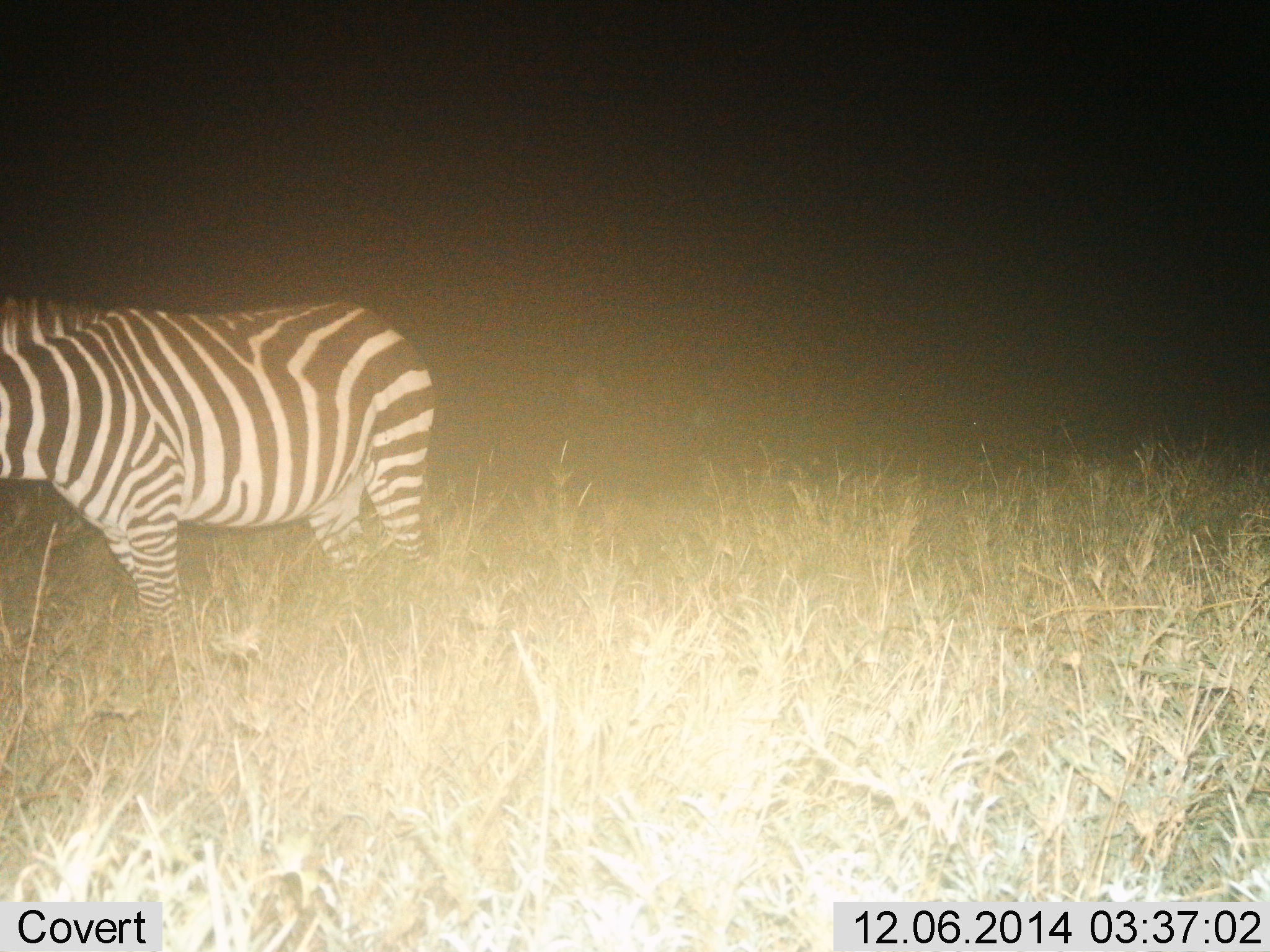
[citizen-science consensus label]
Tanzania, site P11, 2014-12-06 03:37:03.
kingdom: Animalia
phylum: Chordata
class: Mammalia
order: Perissodactyla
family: Equidae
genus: Equus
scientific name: Equus quagga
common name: plains zebra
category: zebra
Zebra (plains zebra) (Equus quagga), count 1. Behavior (volunteer vote fractions): standing 100%, resting 0%, moving 0%, interacting 0%. Young present (vote fraction): 0%. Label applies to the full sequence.